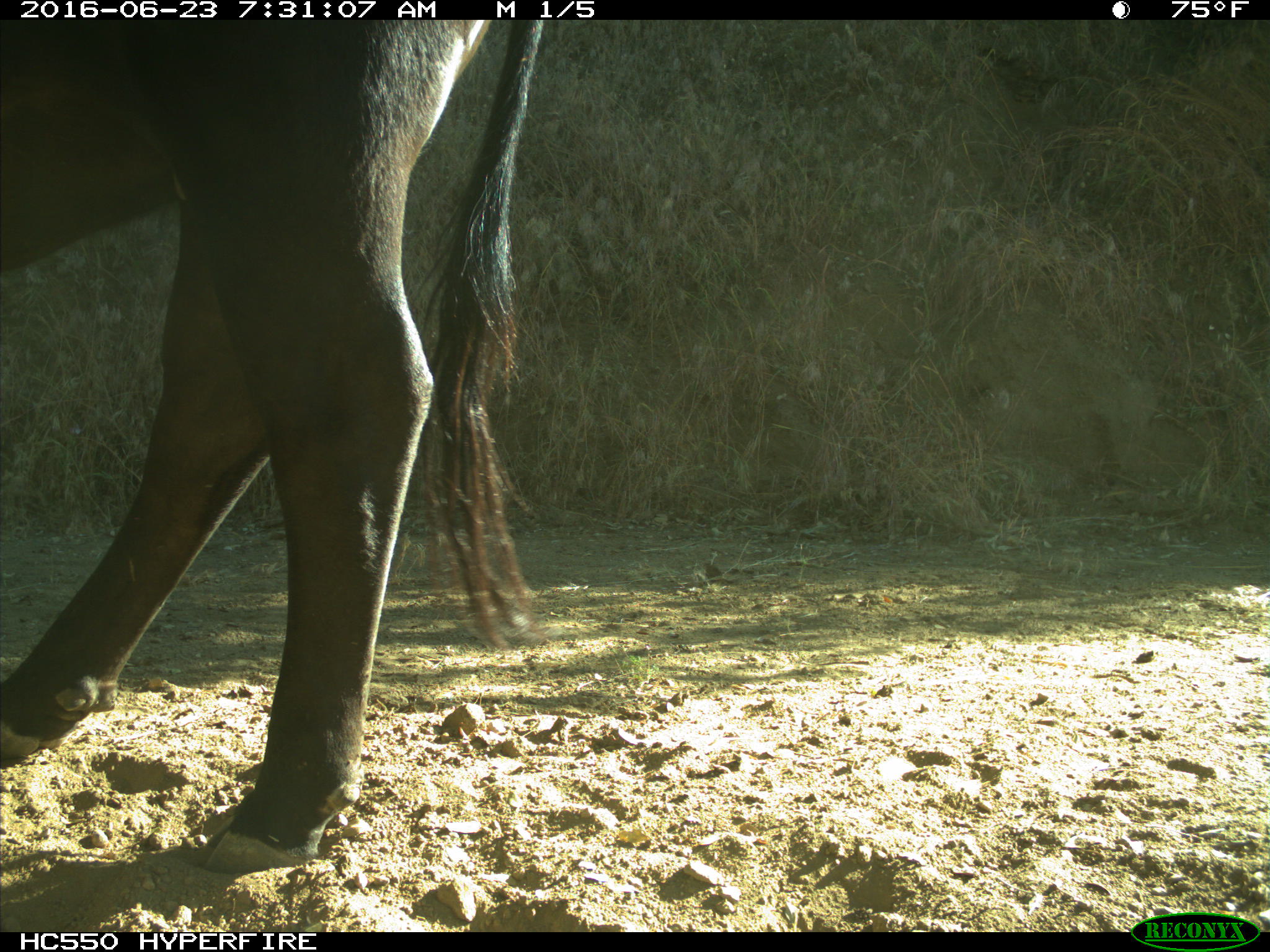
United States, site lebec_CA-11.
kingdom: Animalia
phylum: Chordata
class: Mammalia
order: Artiodactyla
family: Bovidae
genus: Bos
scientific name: Bos taurus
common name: domestic cow